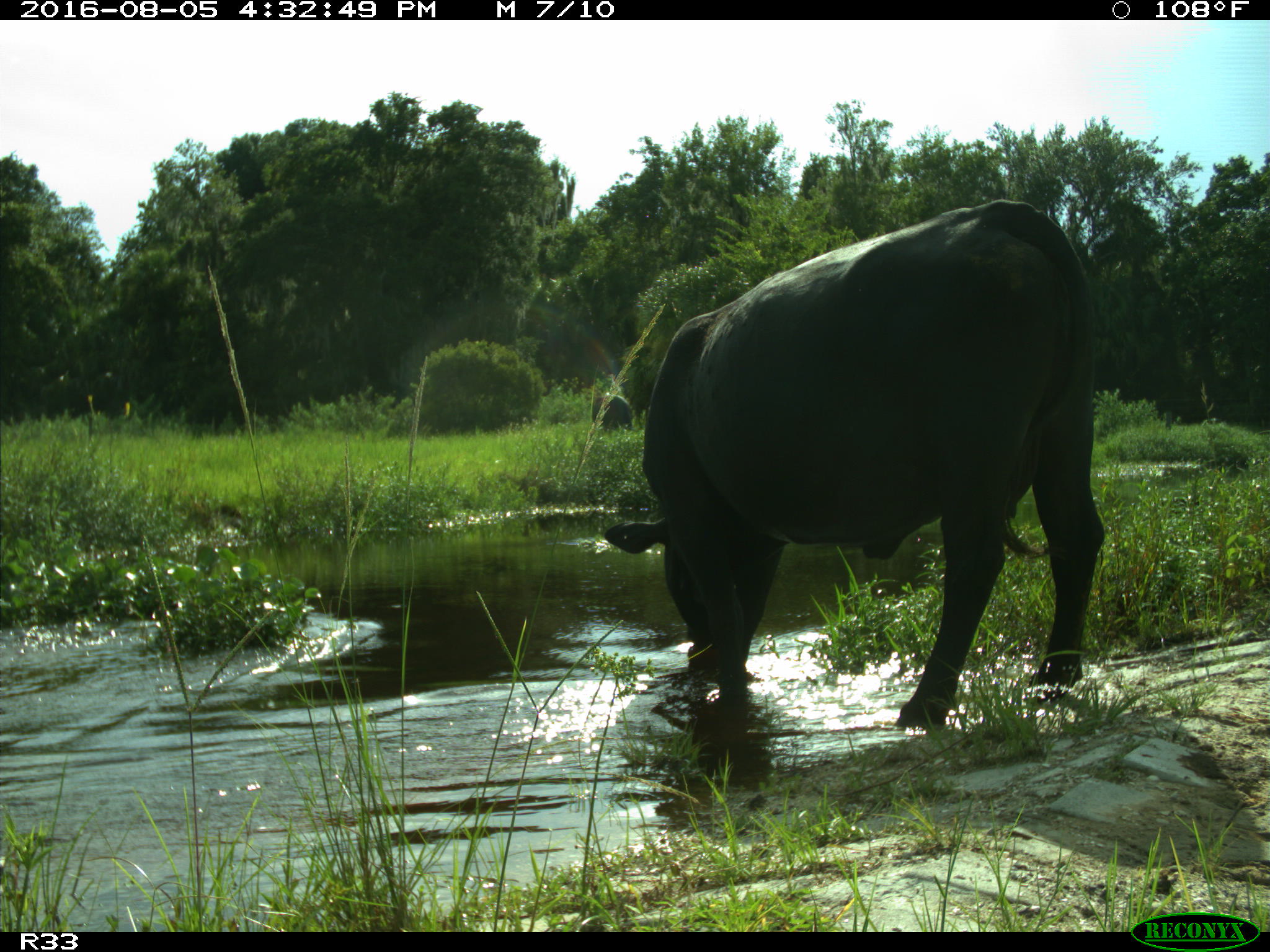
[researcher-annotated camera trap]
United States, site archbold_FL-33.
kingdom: Animalia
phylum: Chordata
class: Mammalia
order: Artiodactyla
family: Bovidae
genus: Bos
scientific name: Bos taurus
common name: domestic cow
Bos taurus (domestic cow).